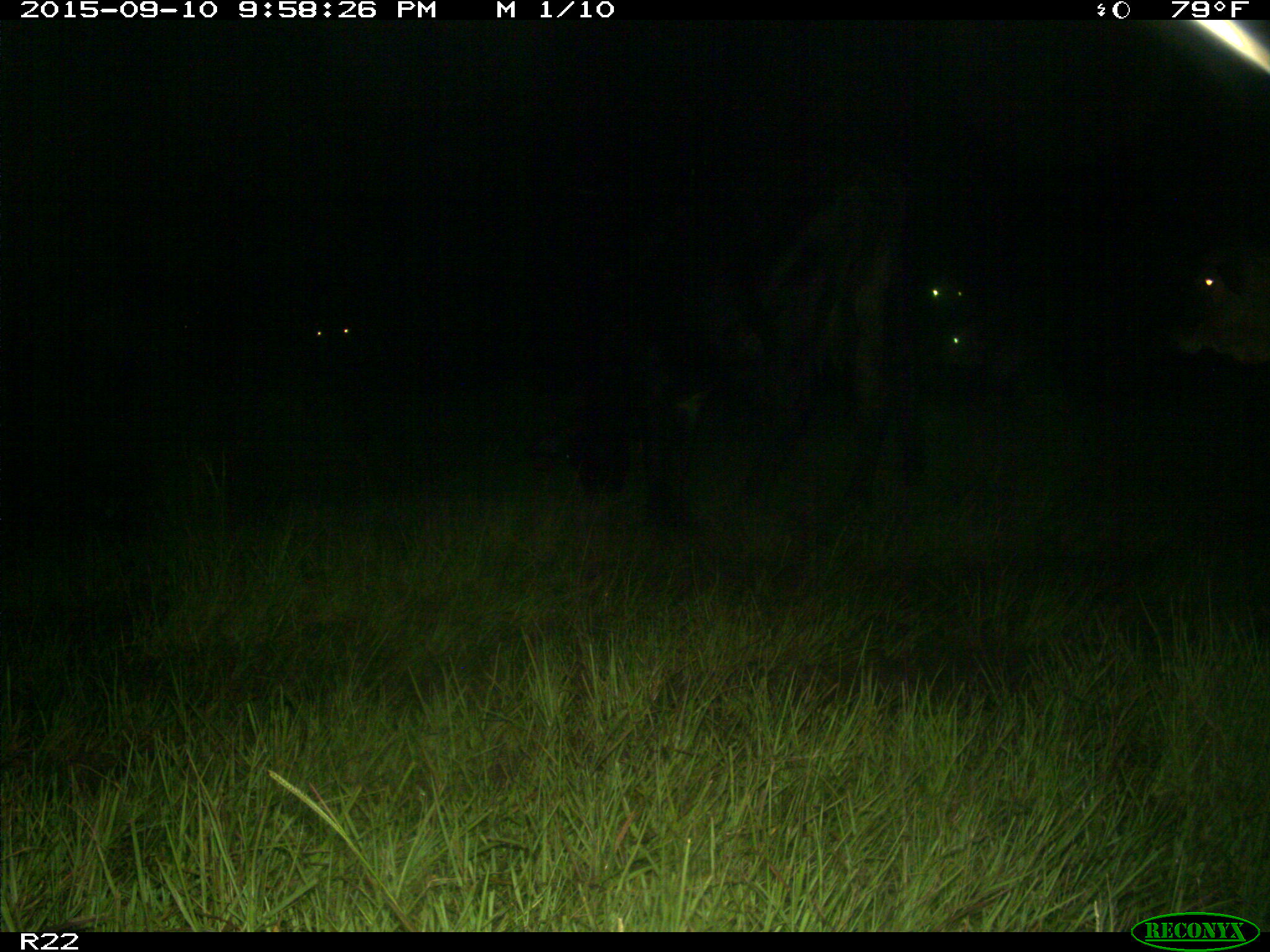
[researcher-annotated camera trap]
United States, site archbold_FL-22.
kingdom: Animalia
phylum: Chordata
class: Mammalia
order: Artiodactyla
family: Bovidae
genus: Bos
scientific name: Bos taurus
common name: domestic cow